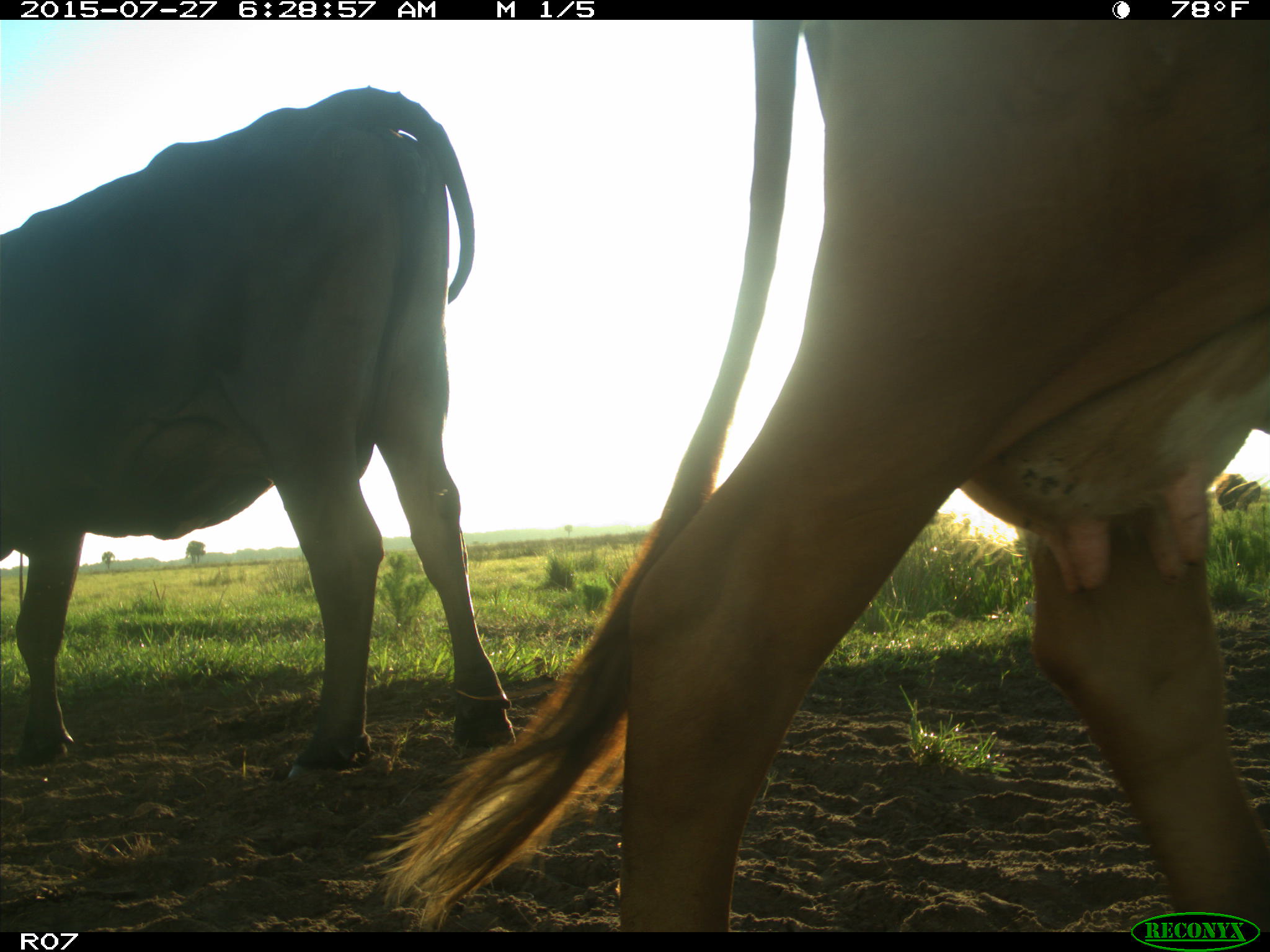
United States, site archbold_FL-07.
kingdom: Animalia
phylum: Chordata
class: Mammalia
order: Artiodactyla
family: Bovidae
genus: Bos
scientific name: Bos taurus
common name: domestic cow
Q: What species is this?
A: Bos taurus (domestic cow).